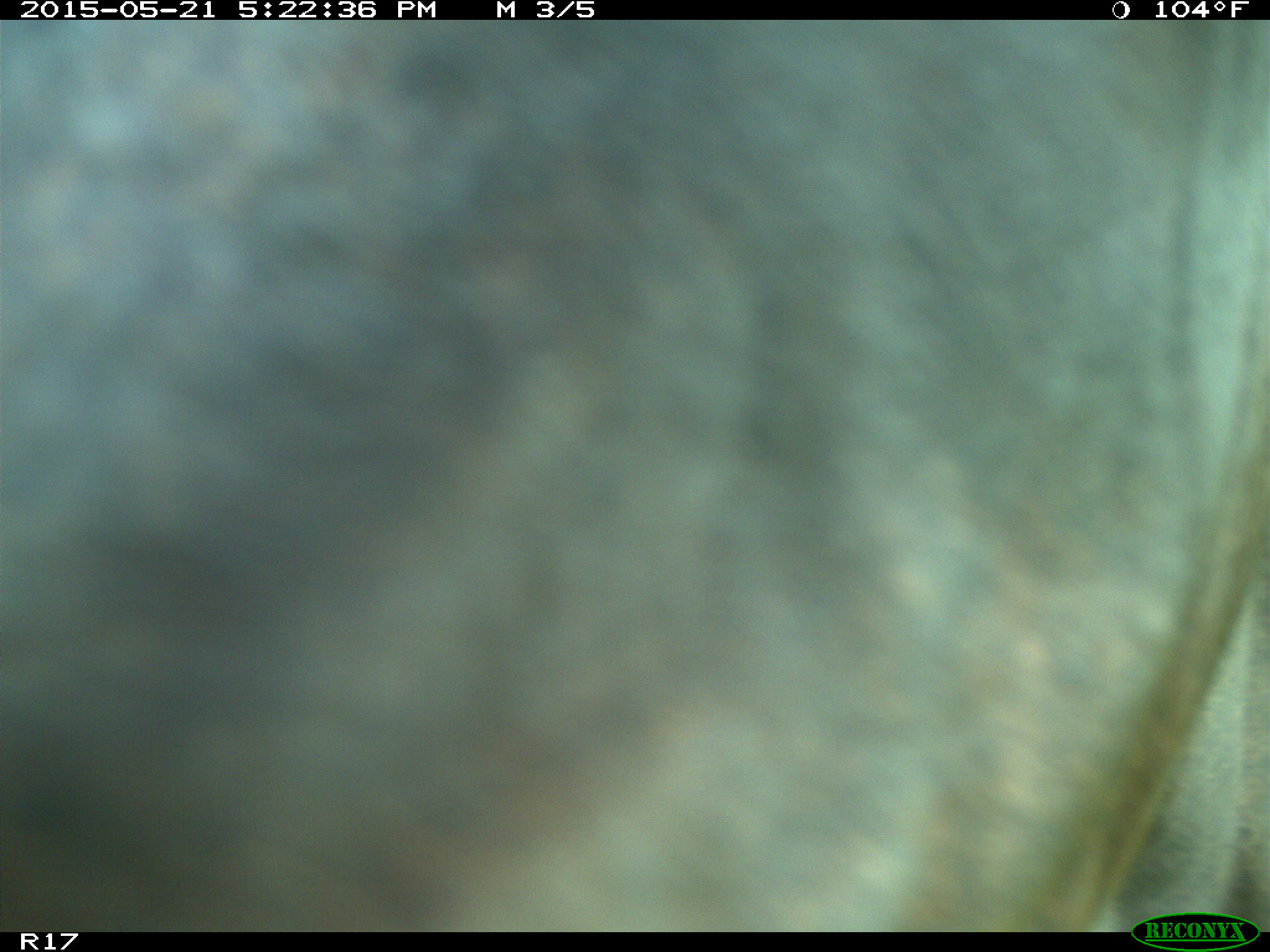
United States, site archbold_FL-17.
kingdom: Animalia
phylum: Chordata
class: Mammalia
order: Artiodactyla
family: Bovidae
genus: Bos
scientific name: Bos taurus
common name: domestic cow